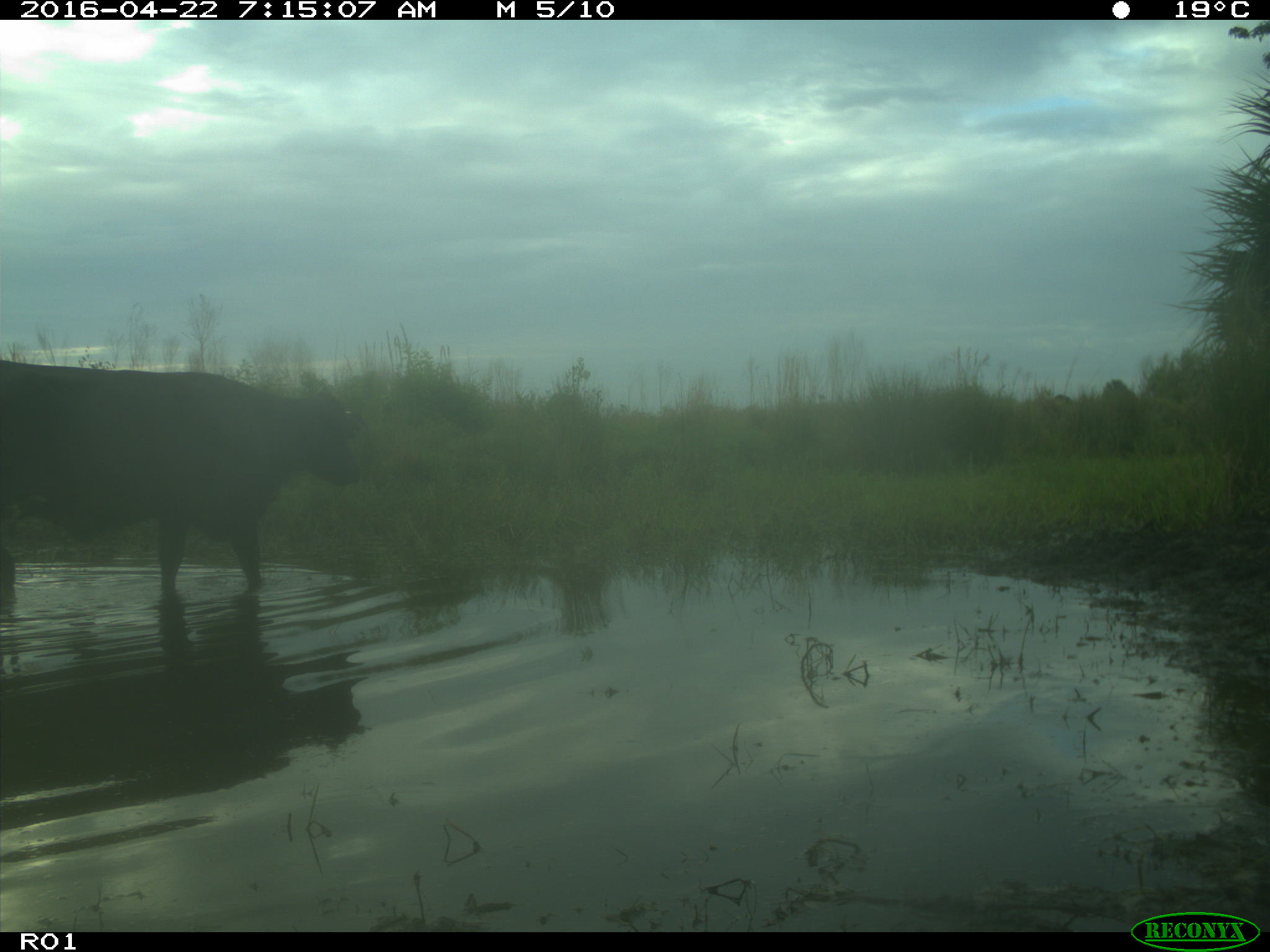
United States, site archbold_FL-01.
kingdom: Animalia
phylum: Chordata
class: Mammalia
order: Artiodactyla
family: Bovidae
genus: Bos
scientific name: Bos taurus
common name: domestic cow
Bos taurus (domestic cow).